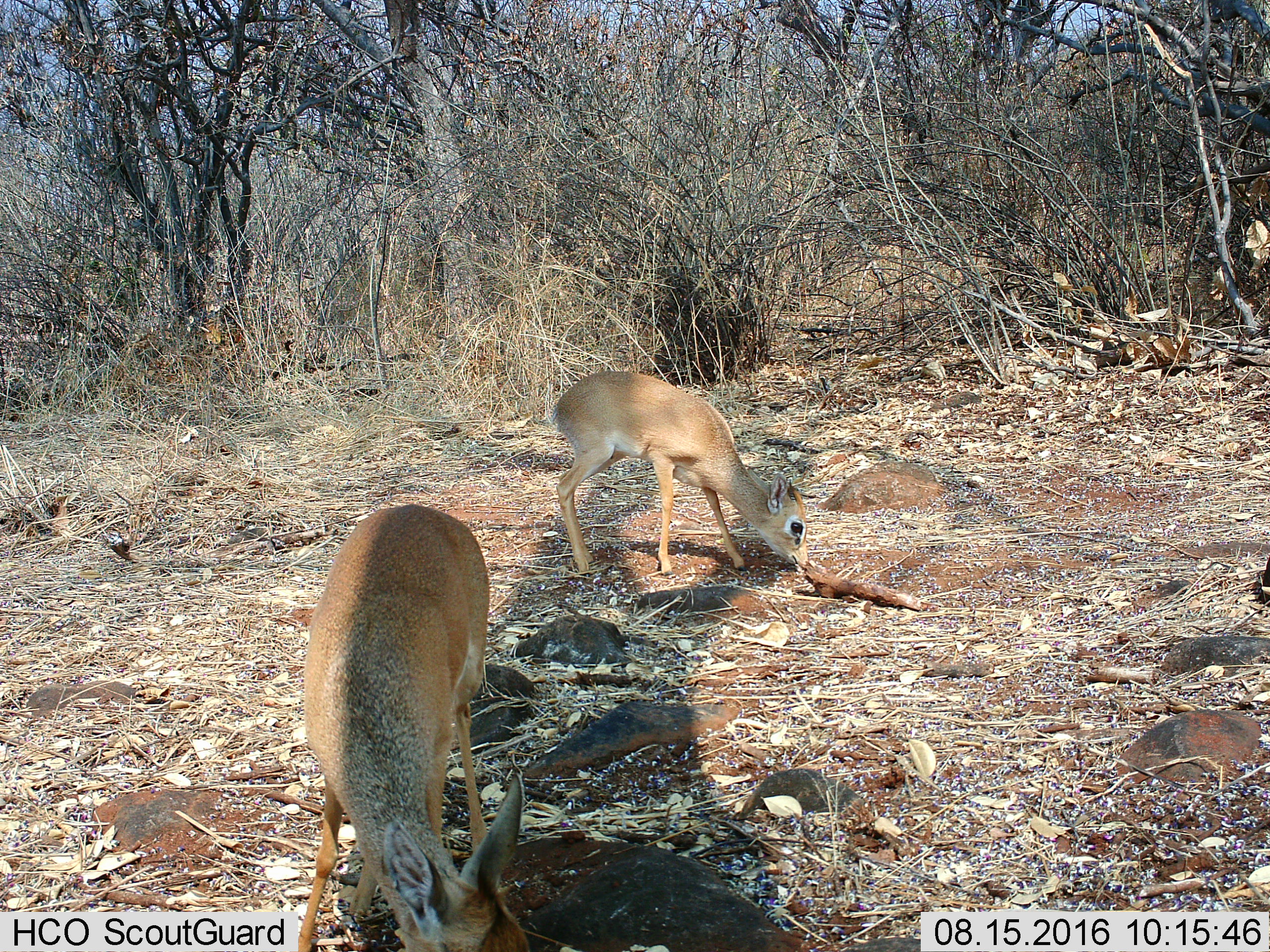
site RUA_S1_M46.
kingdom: Animalia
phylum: Chordata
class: Mammalia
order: Artiodactyla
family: Bovidae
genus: Madoqua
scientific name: Madoqua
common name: dik-dik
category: dikdik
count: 2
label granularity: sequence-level